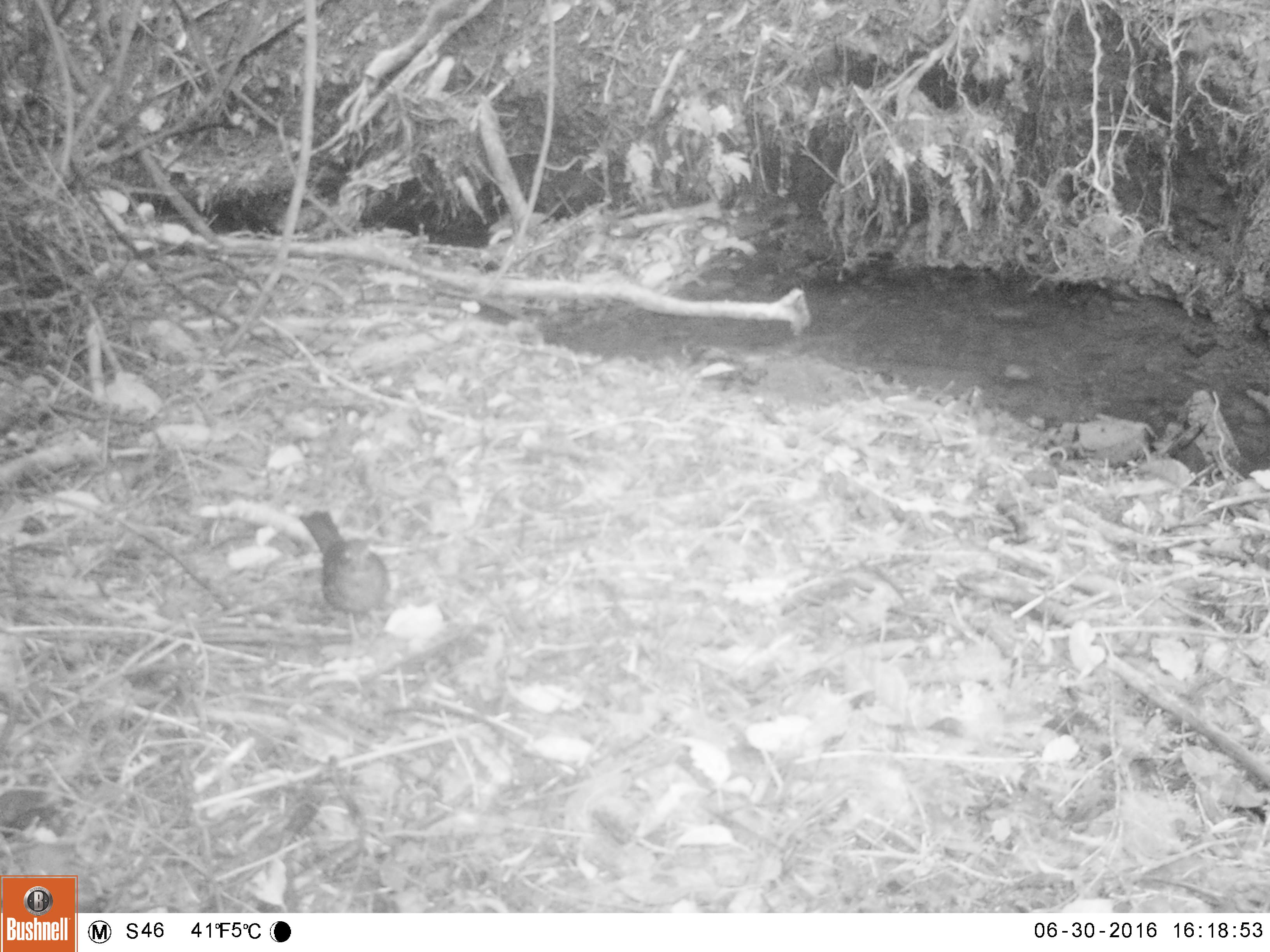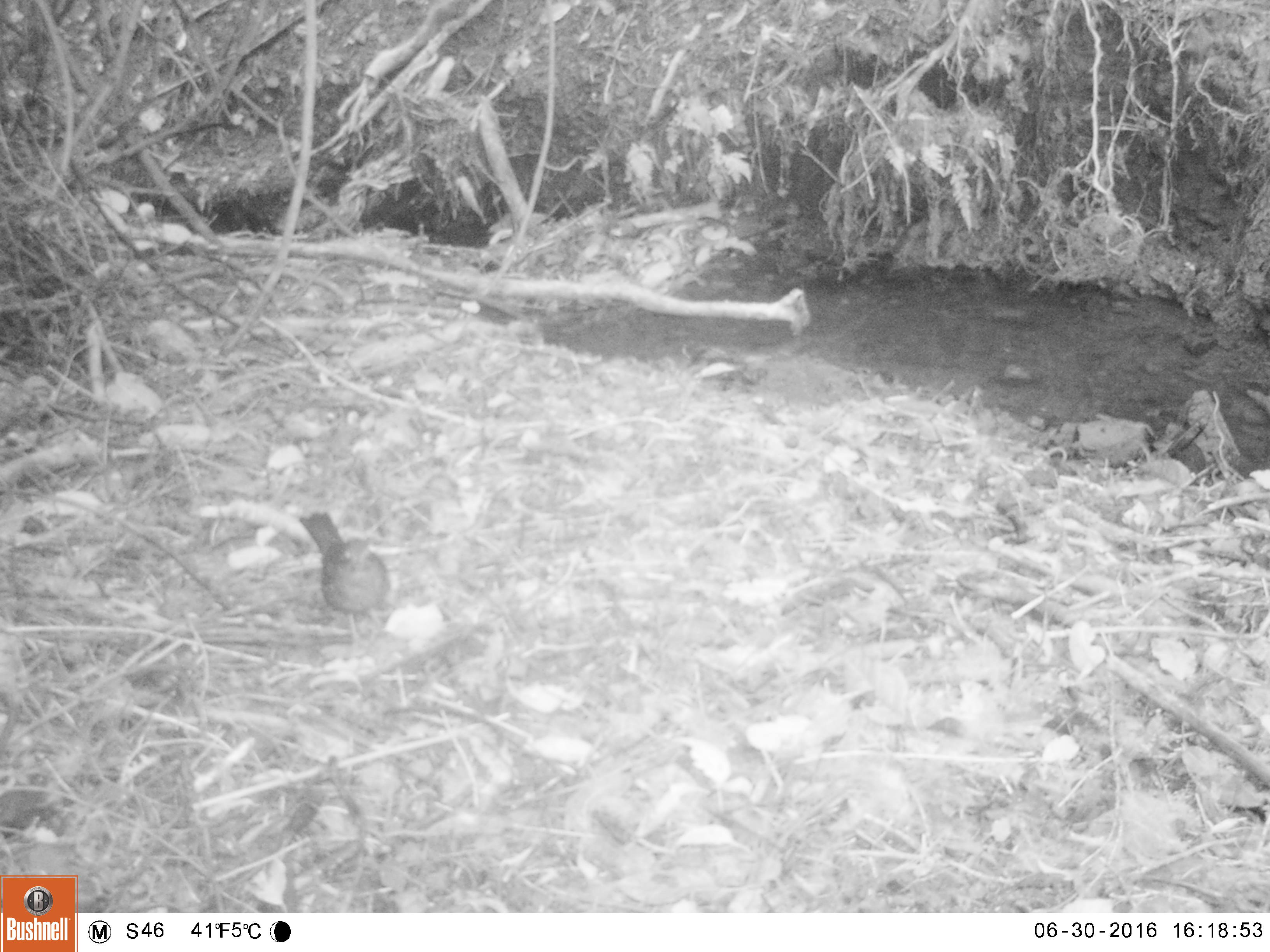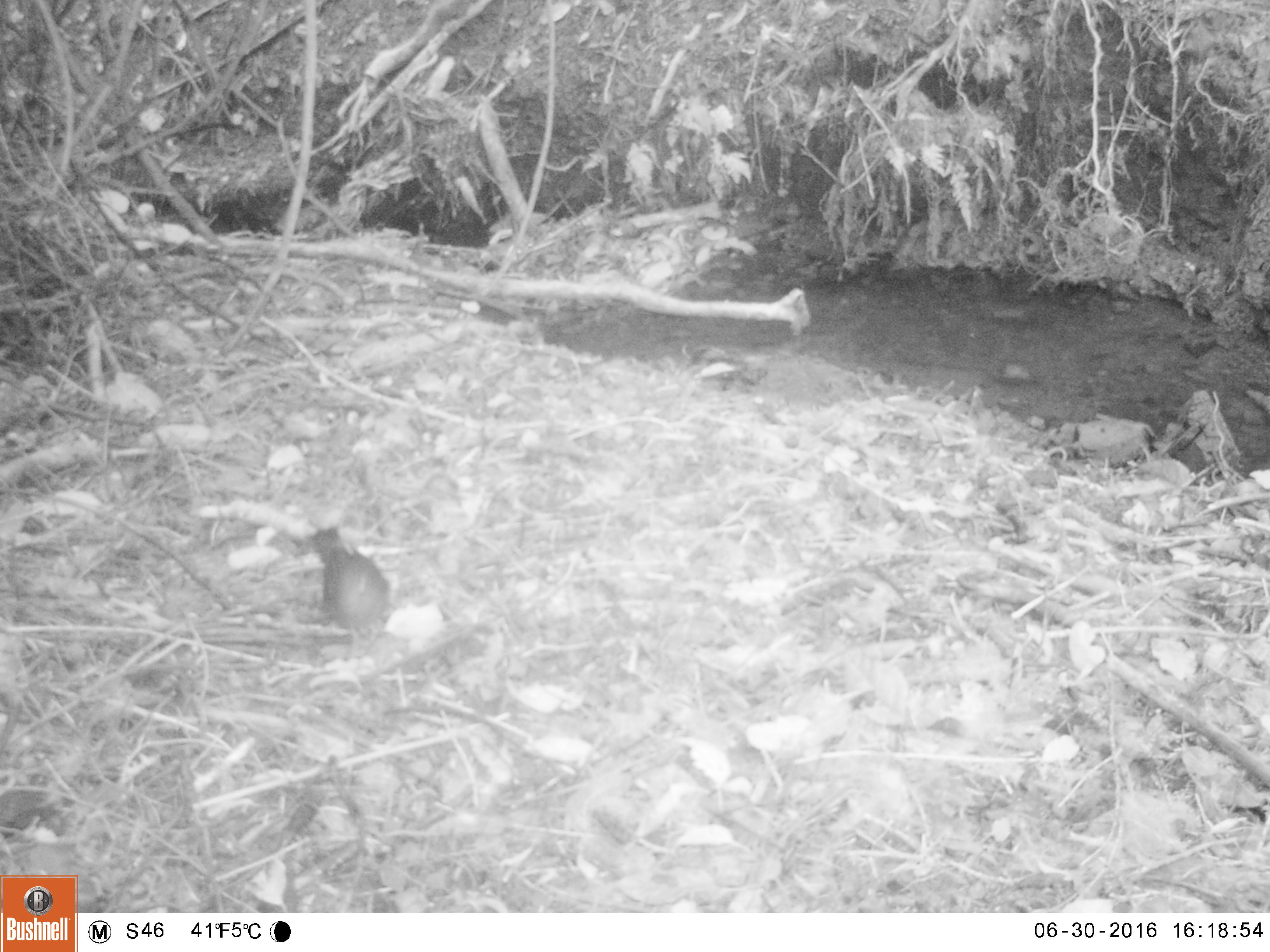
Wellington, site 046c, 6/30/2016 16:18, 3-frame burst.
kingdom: Animalia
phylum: Chordata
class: Aves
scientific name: Aves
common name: bird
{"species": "bird (Aves)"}